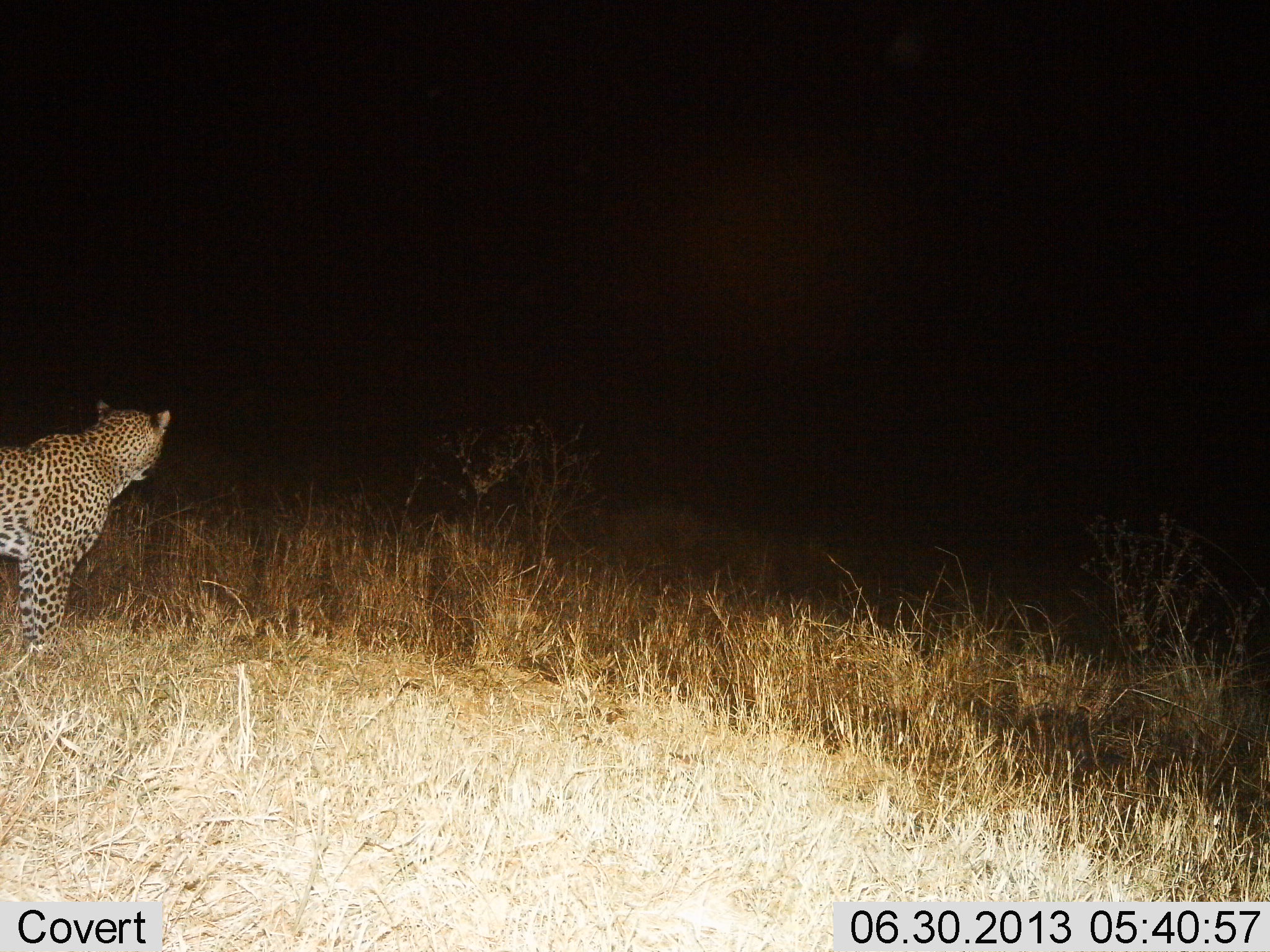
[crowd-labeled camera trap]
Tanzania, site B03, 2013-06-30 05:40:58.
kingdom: Animalia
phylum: Chordata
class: Mammalia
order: Carnivora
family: Felidae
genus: Panthera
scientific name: Panthera pardus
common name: leopard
Leopard (Panthera pardus), count 1. Behavior (volunteer vote fractions): standing 100%, resting 0%, moving 0%, interacting 0%. Young present (vote fraction): 0%. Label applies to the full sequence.